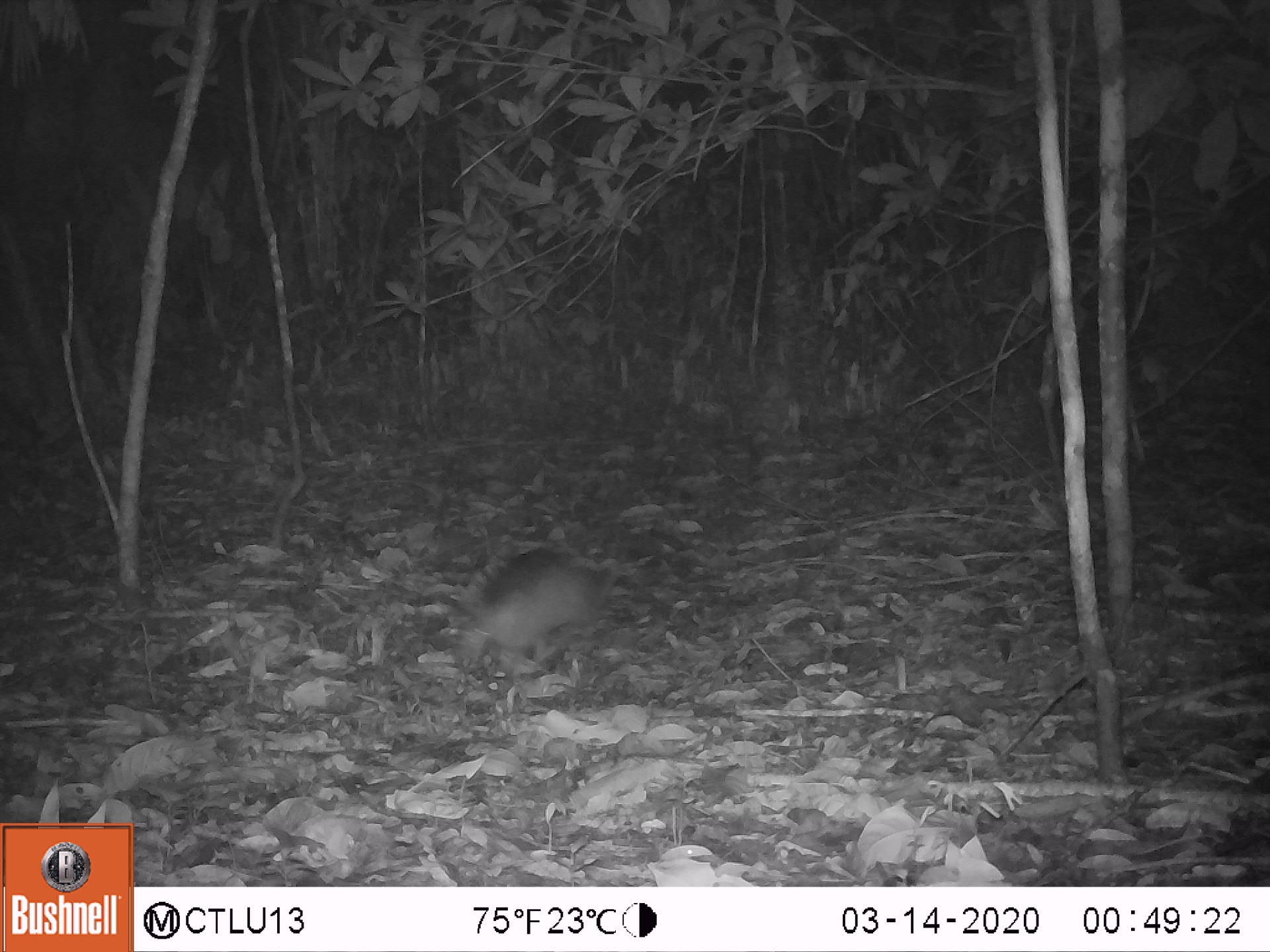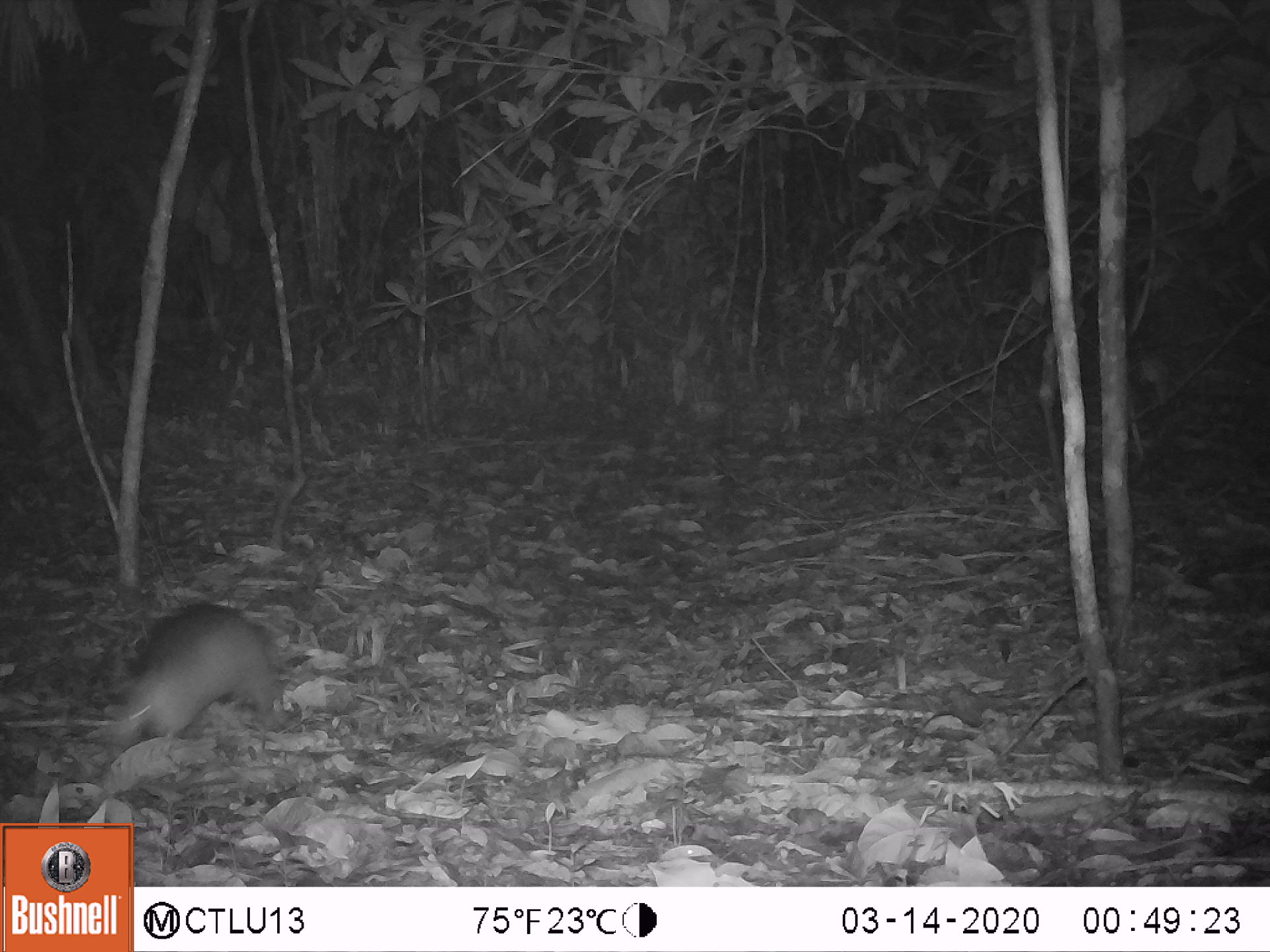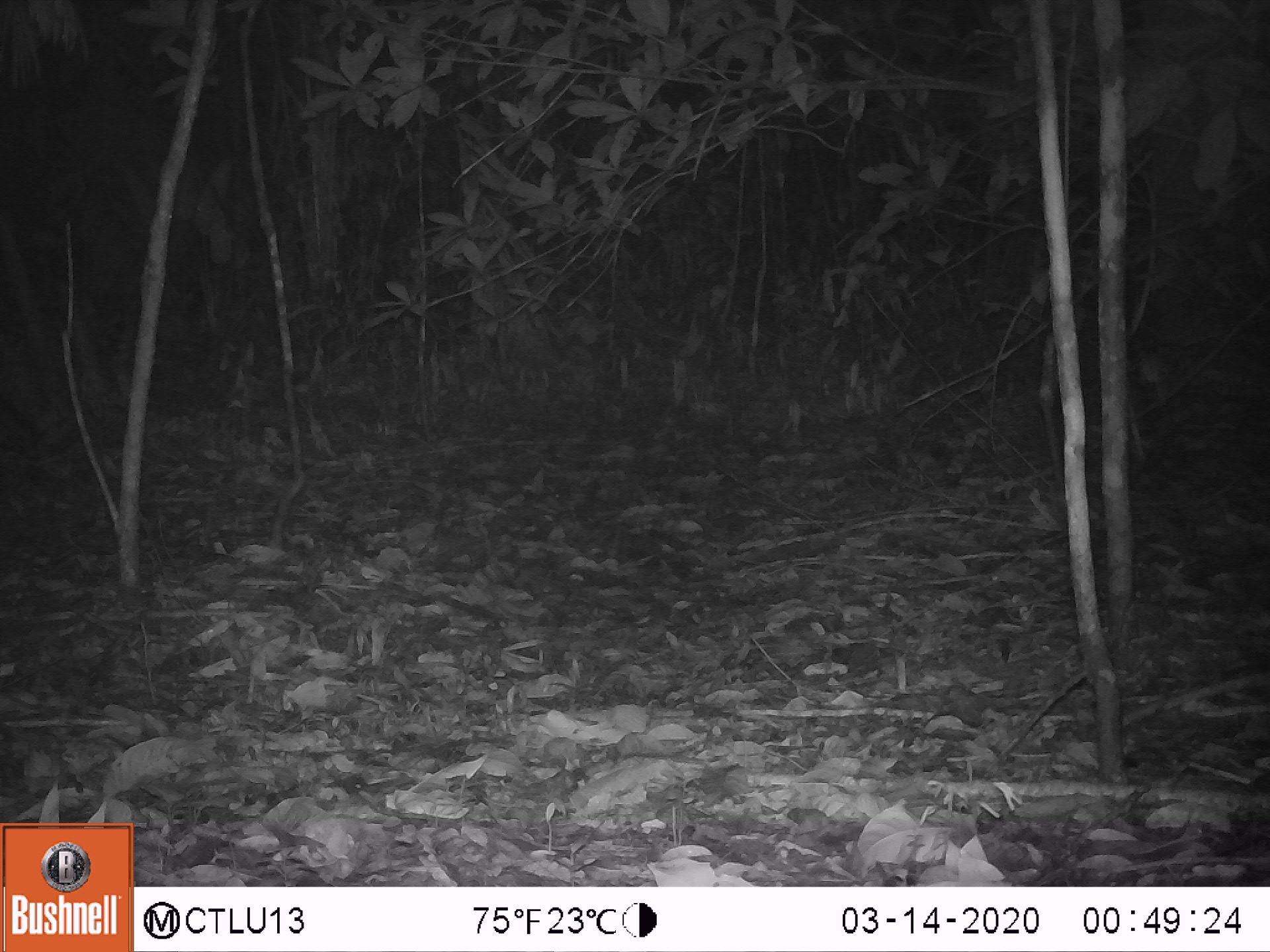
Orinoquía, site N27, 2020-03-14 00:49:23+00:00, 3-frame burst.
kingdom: Animalia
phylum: Chordata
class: Mammalia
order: Cingulata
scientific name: Cingulata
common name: armadillo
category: unknown armadillo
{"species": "unknown armadillo (armadillo) (Cingulata)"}